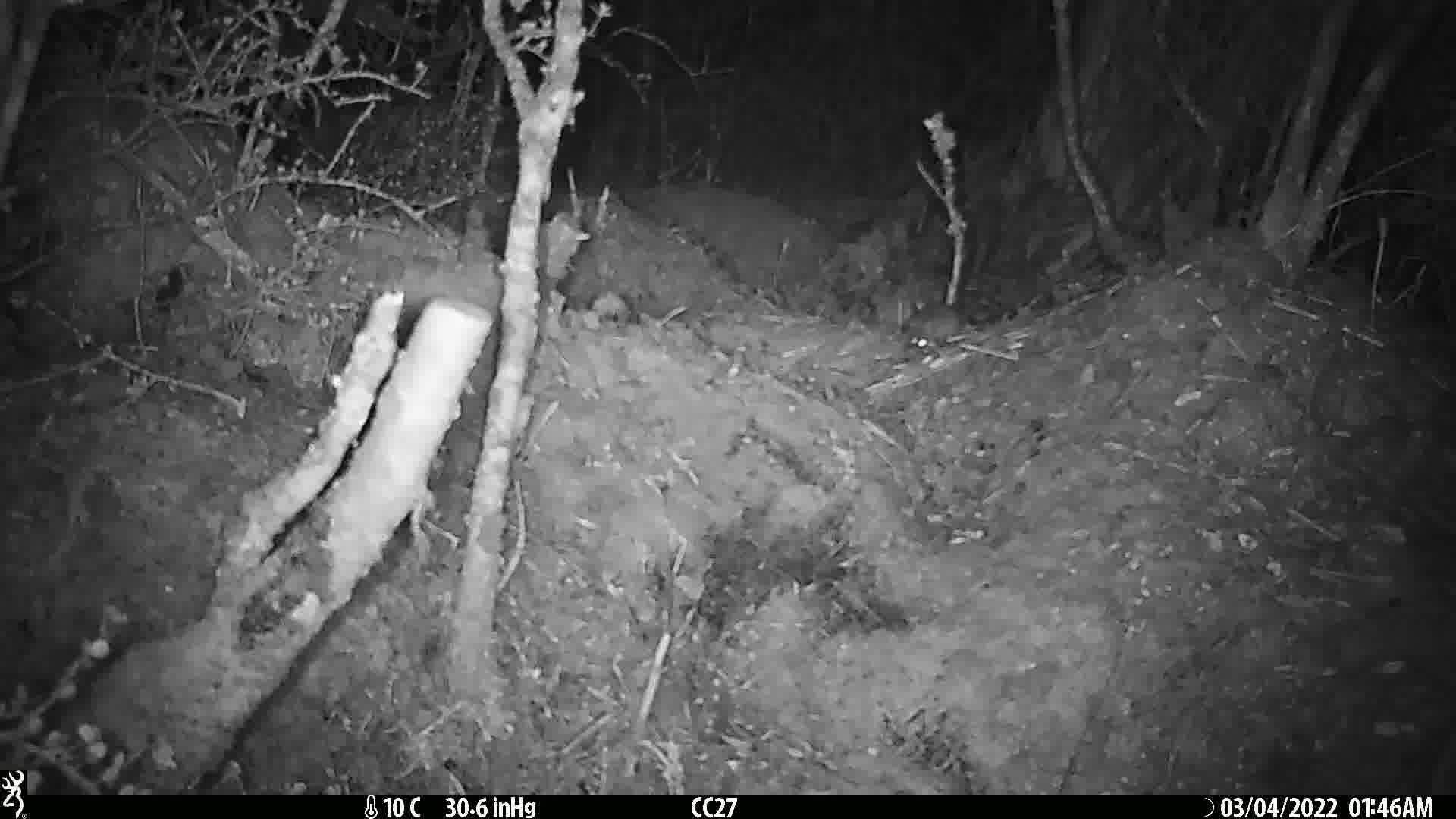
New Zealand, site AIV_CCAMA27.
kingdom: Animalia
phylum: Chordata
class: Mammalia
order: Rodentia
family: Muridae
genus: Mus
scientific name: Mus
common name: mouse